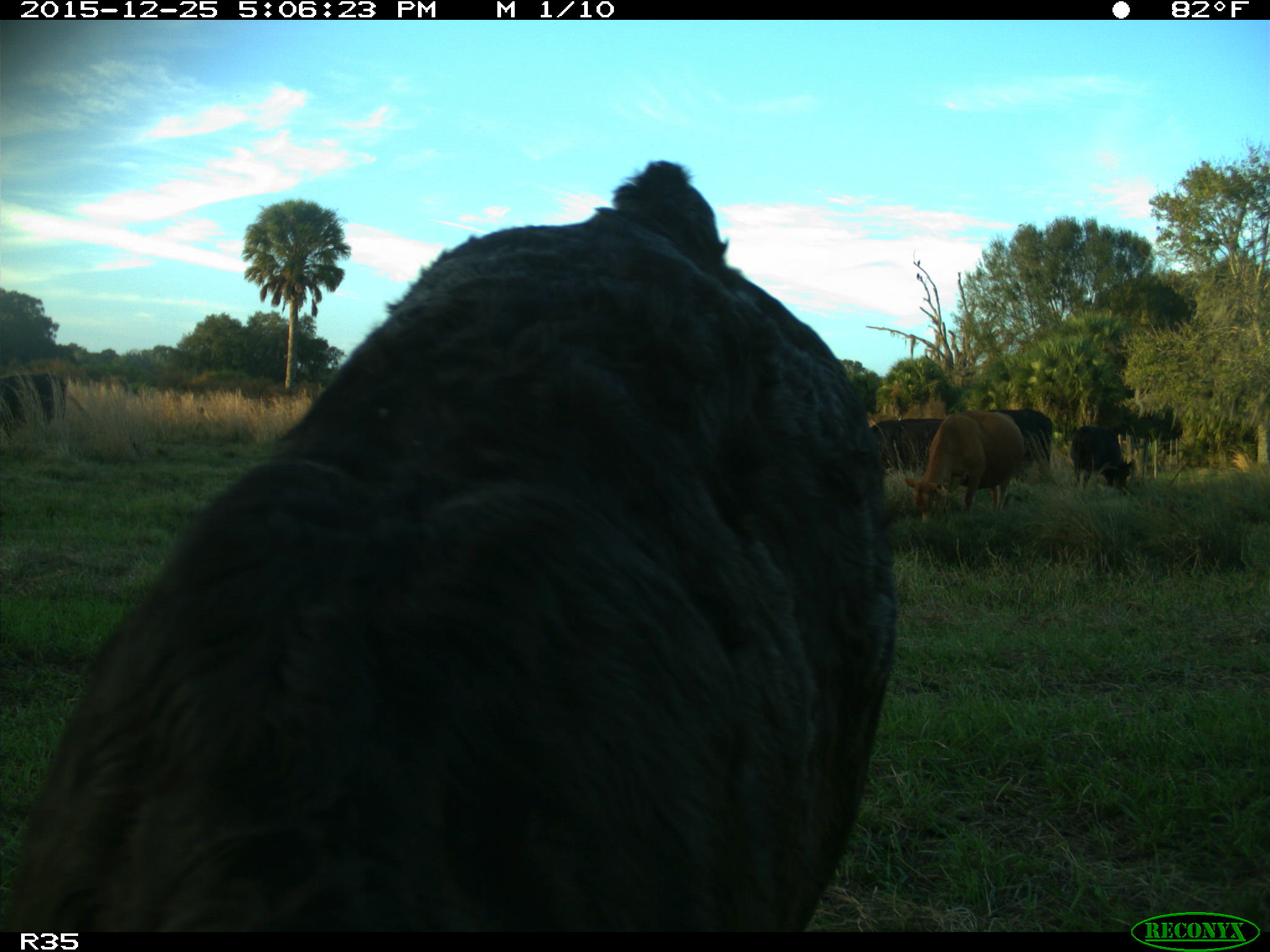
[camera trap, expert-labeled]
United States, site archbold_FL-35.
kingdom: Animalia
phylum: Chordata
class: Mammalia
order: Artiodactyla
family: Bovidae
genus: Bos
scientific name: Bos taurus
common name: domestic cow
Bos taurus (domestic cow).